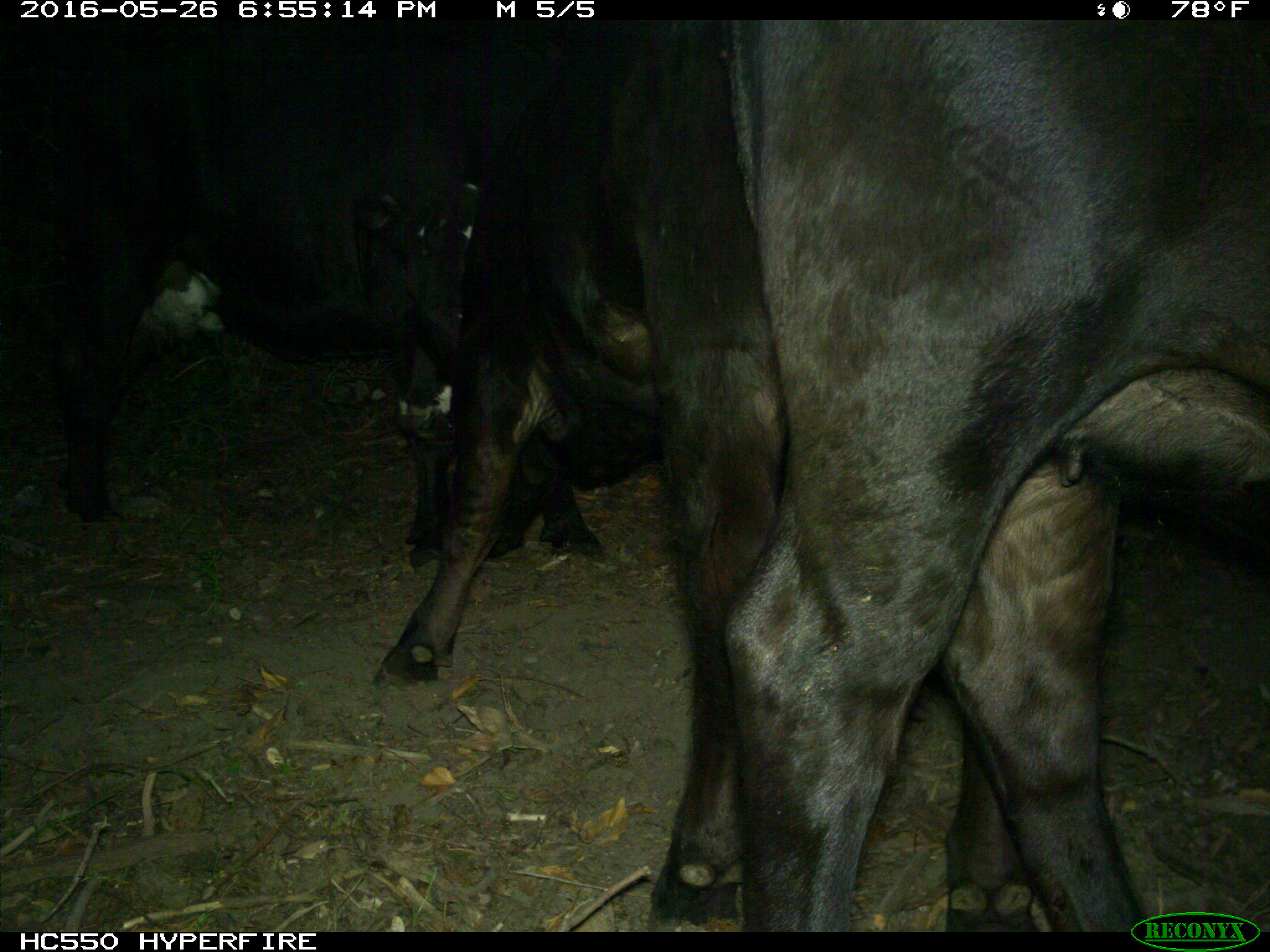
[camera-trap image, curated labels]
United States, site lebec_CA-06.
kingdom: Animalia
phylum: Chordata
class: Mammalia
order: Artiodactyla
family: Bovidae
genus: Bos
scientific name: Bos taurus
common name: domestic cow